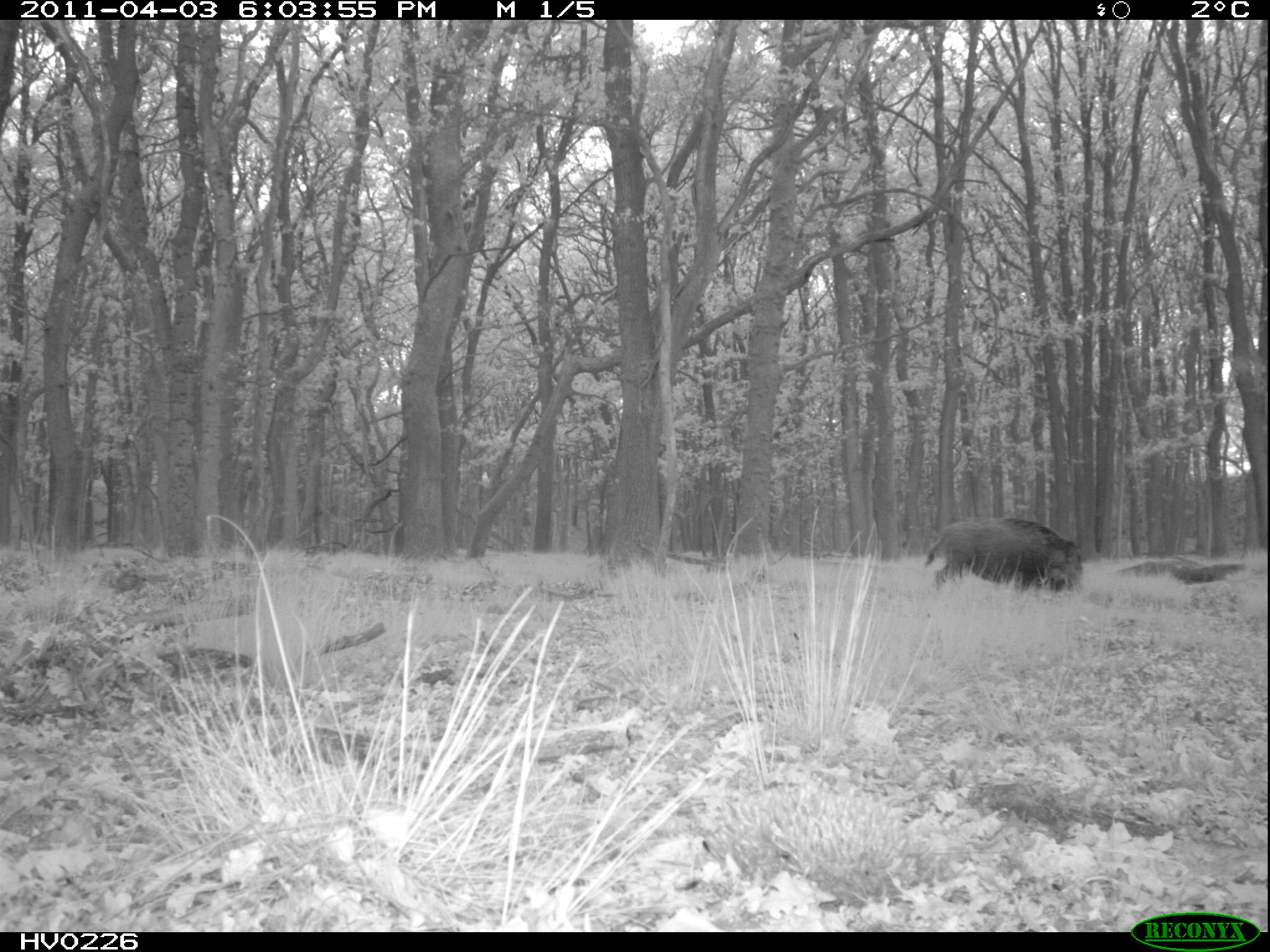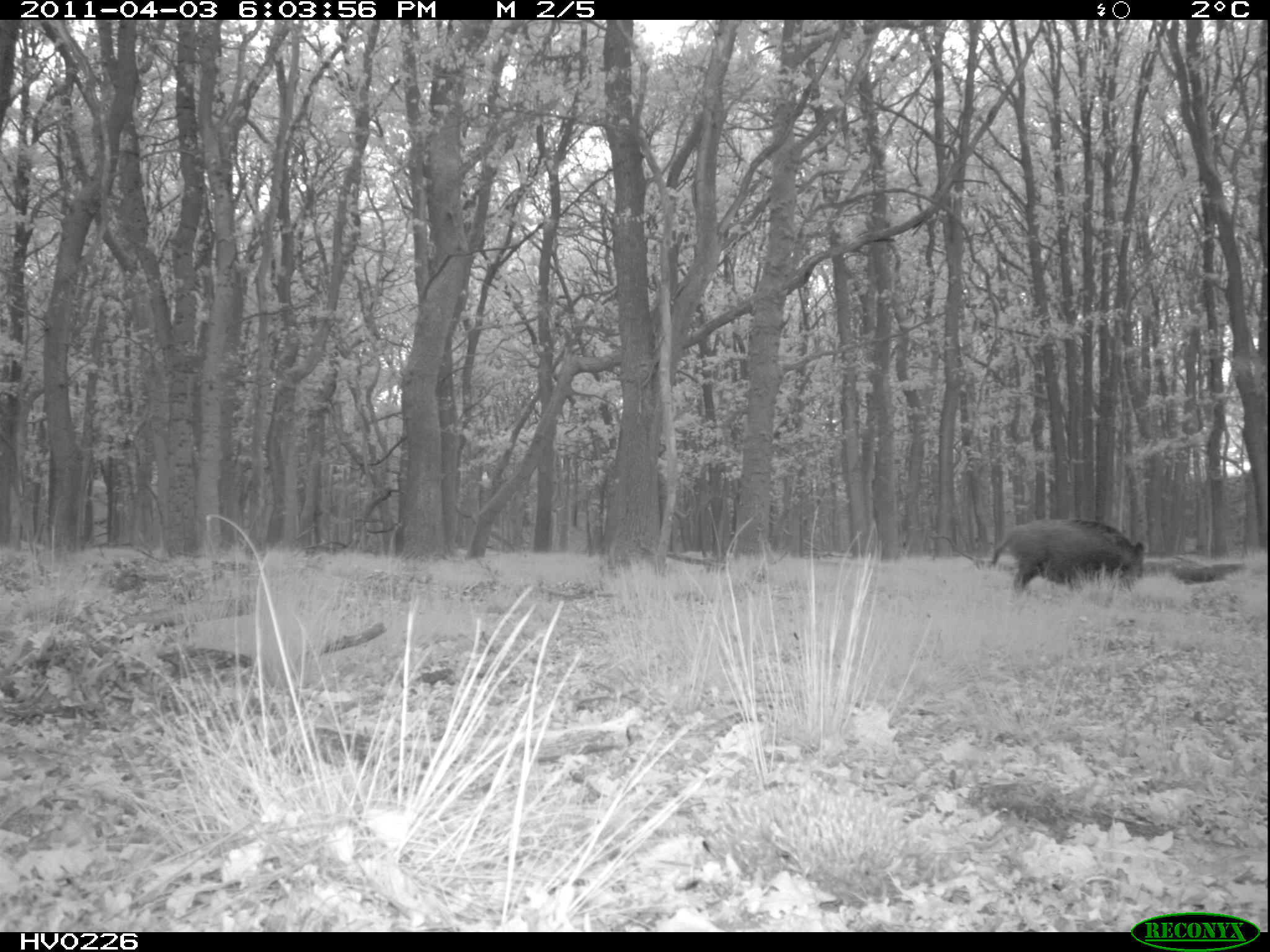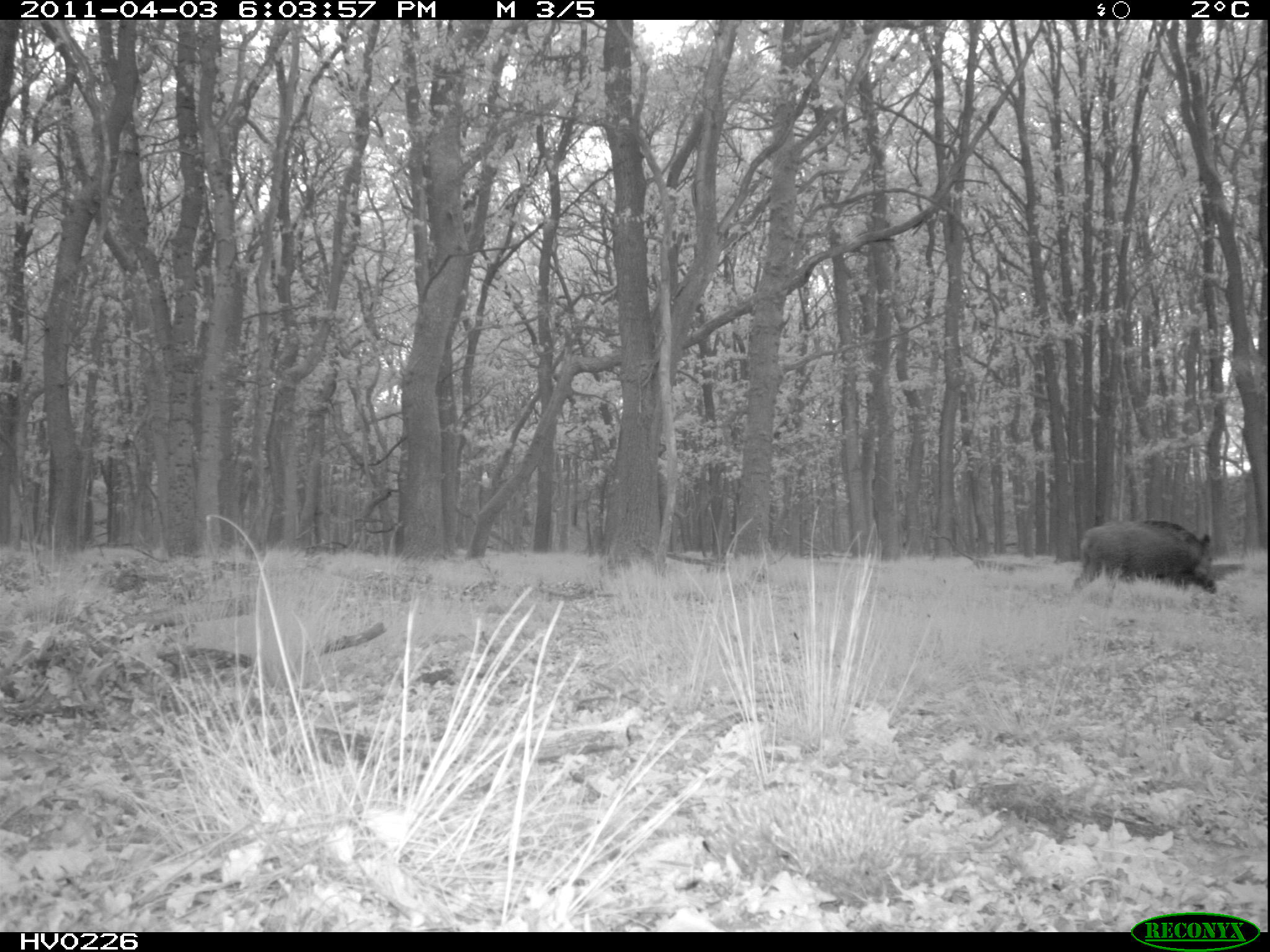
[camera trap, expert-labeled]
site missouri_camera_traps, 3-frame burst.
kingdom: Animalia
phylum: Chordata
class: Mammalia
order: Artiodactyla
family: Suidae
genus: Sus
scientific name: Sus scrofa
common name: wild boar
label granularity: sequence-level